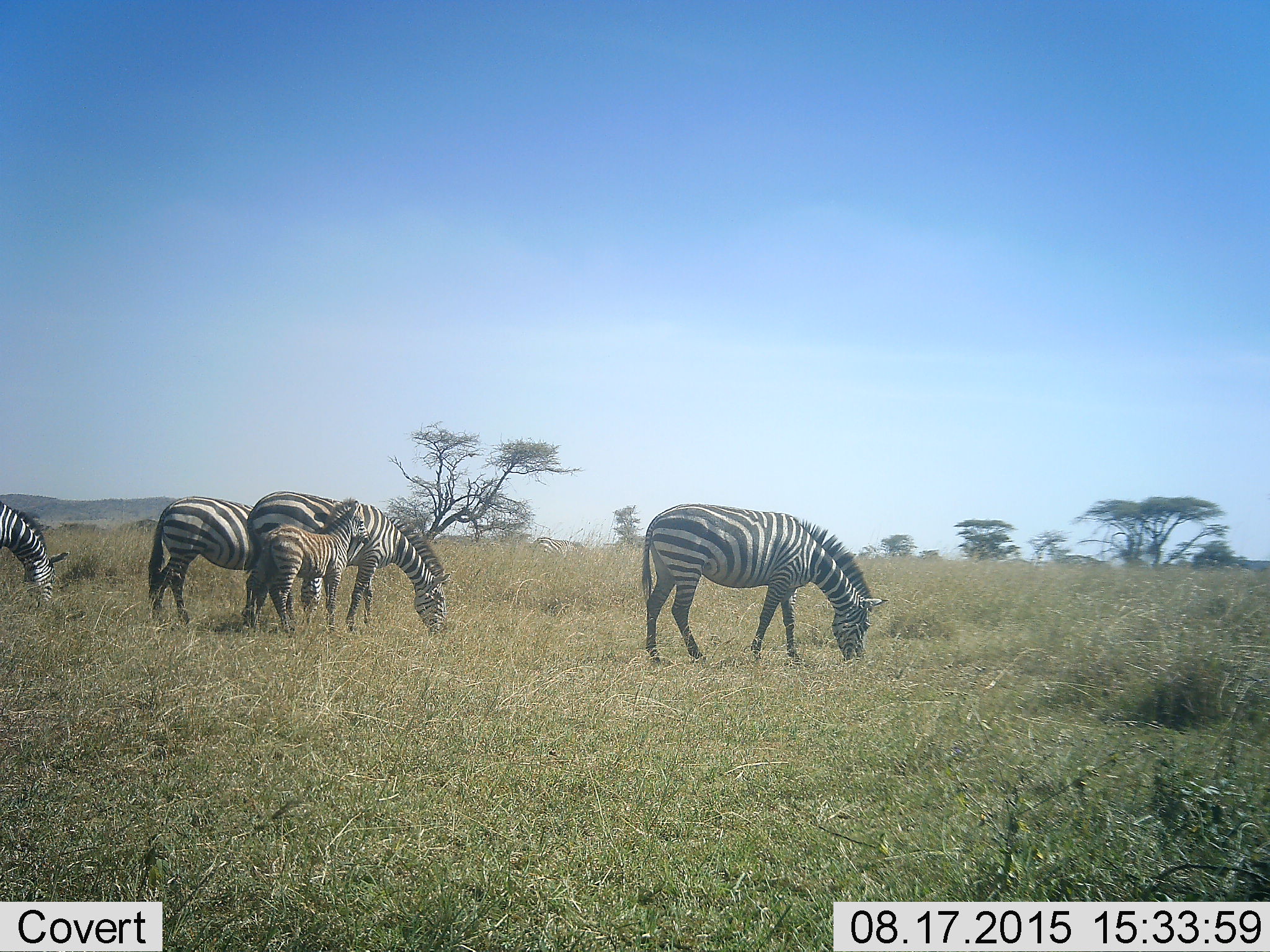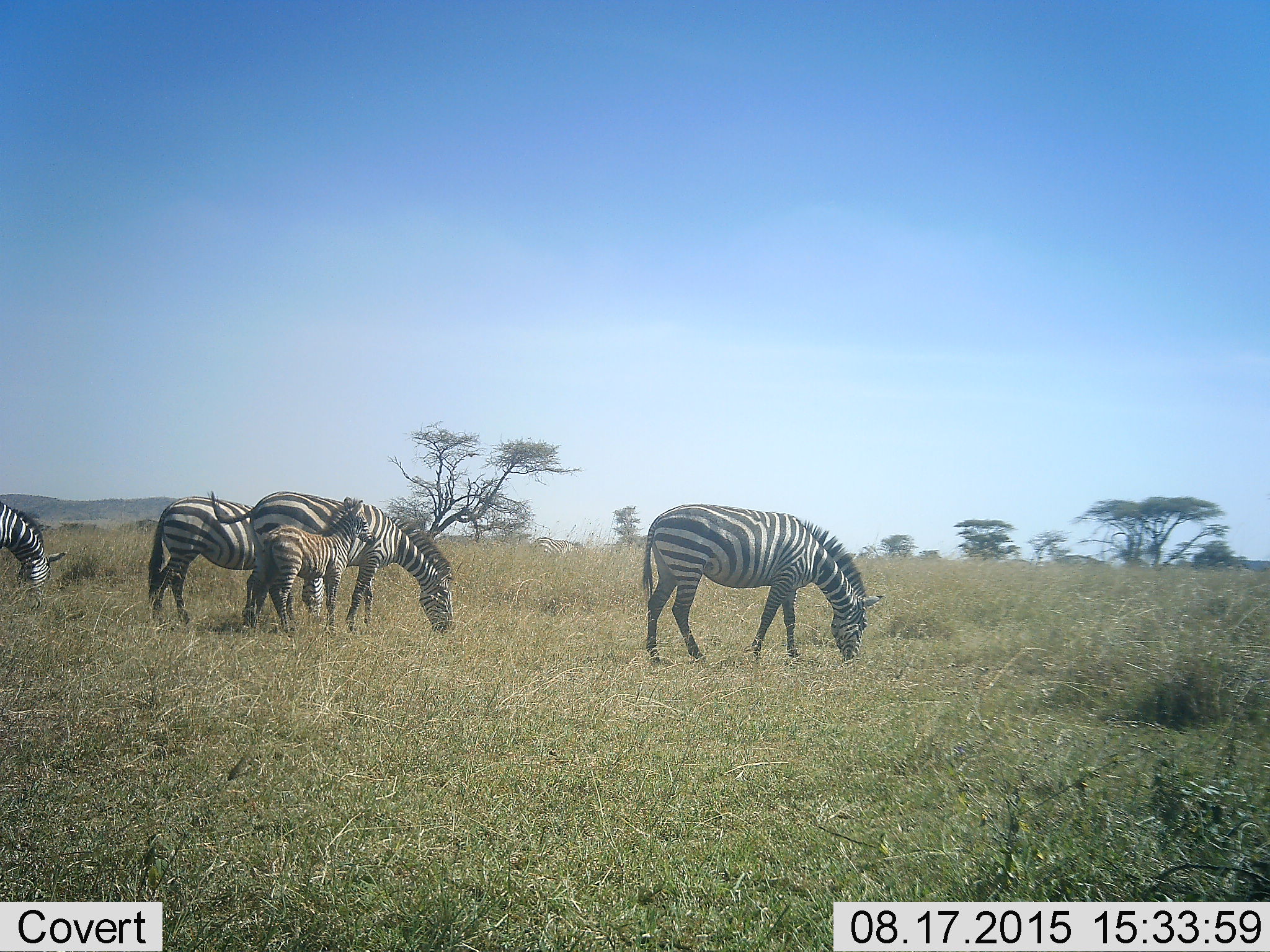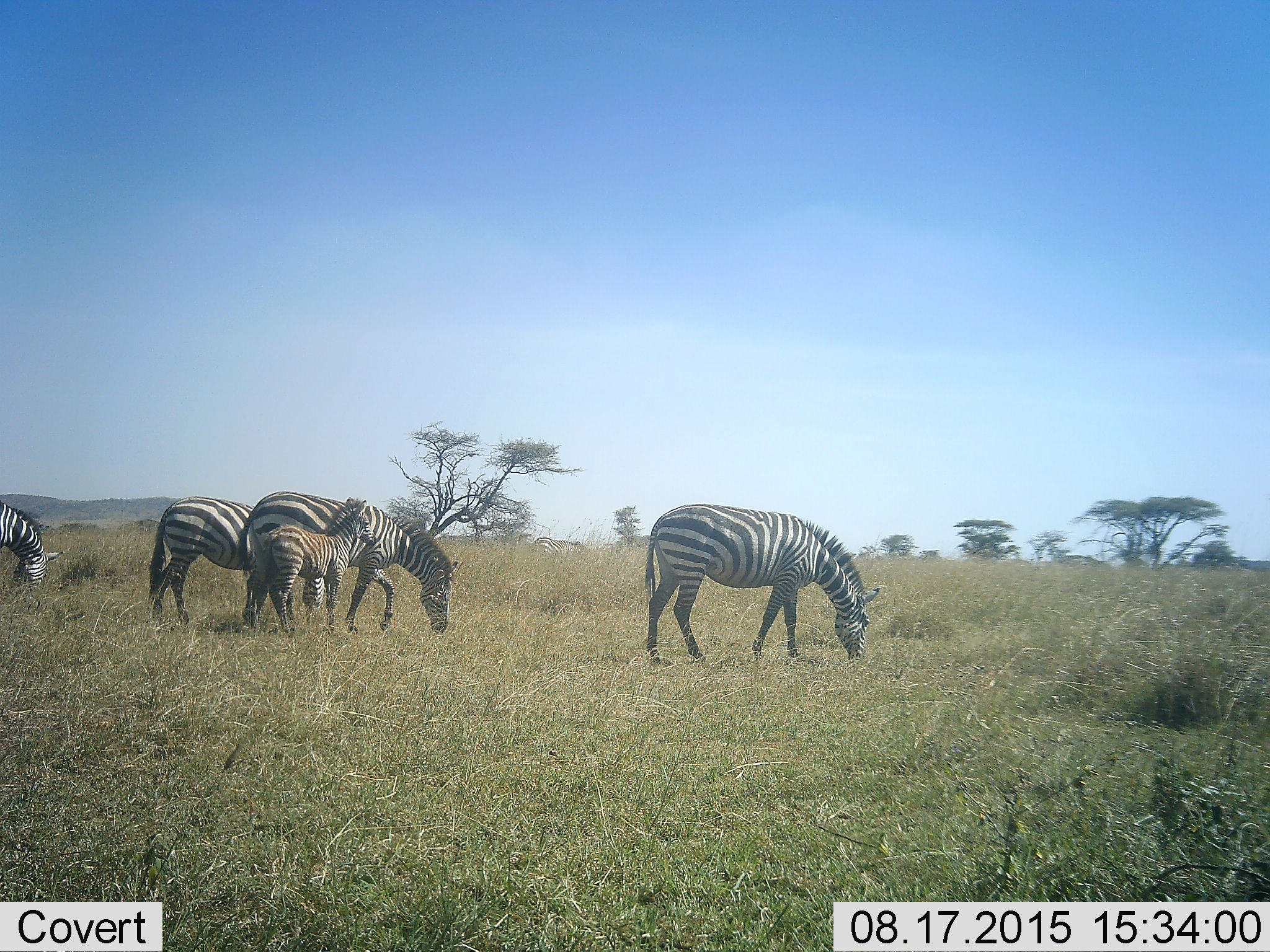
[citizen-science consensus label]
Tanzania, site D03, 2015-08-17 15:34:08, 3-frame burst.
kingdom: Animalia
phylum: Chordata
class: Mammalia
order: Perissodactyla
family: Equidae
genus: Equus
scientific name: Equus quagga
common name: plains zebra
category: zebra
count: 5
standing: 33%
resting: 0%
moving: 0%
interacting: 0%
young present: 100%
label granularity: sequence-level